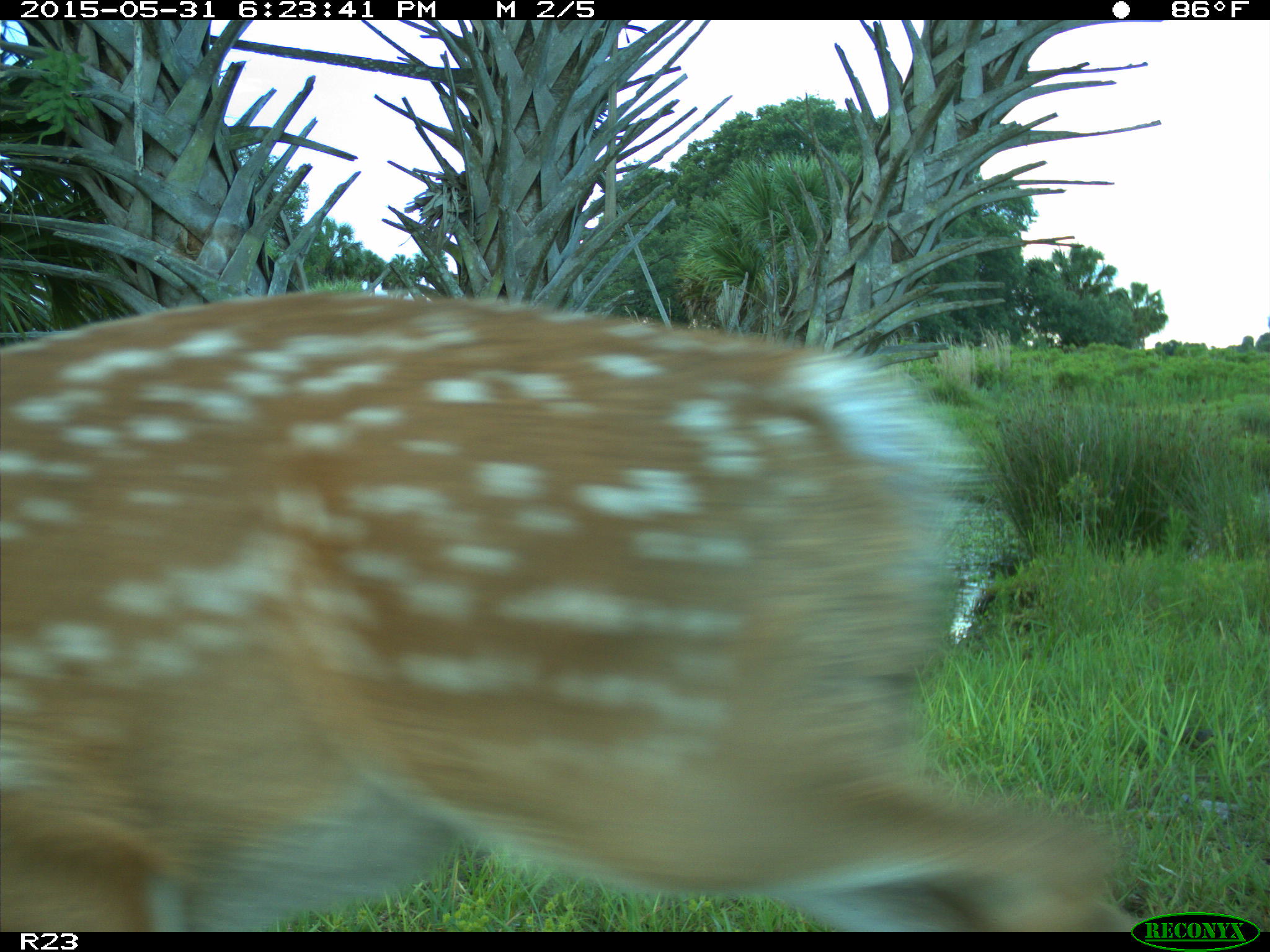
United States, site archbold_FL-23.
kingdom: Animalia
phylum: Chordata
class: Mammalia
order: Artiodactyla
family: Suidae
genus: Sus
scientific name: Sus scrofa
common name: wild boar